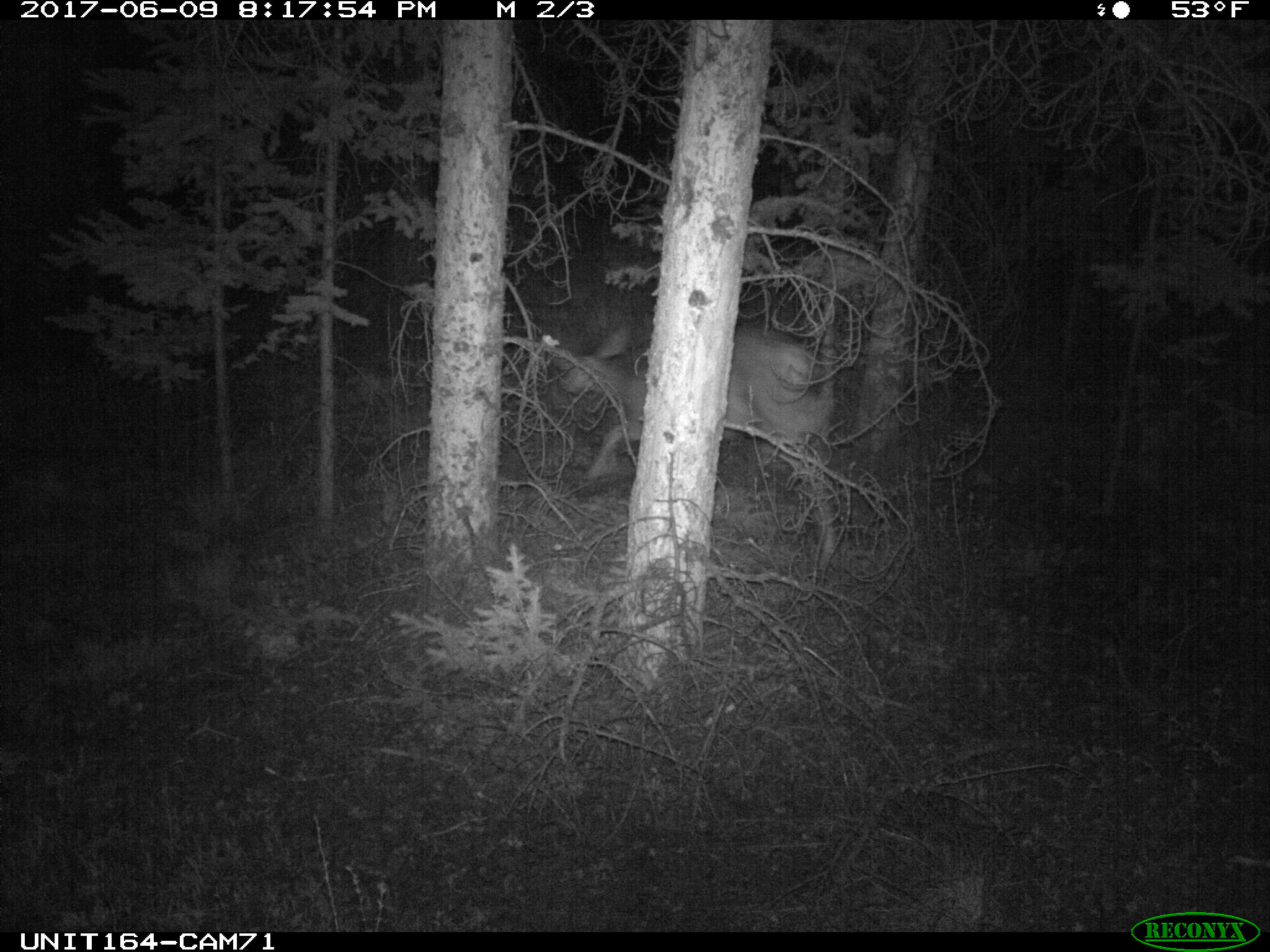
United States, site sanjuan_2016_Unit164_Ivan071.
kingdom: Animalia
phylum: Chordata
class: Mammalia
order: Artiodactyla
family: Cervidae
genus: Odocoileus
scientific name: Odocoileus hemionus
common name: mule deer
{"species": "Odocoileus hemionus (mule deer)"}